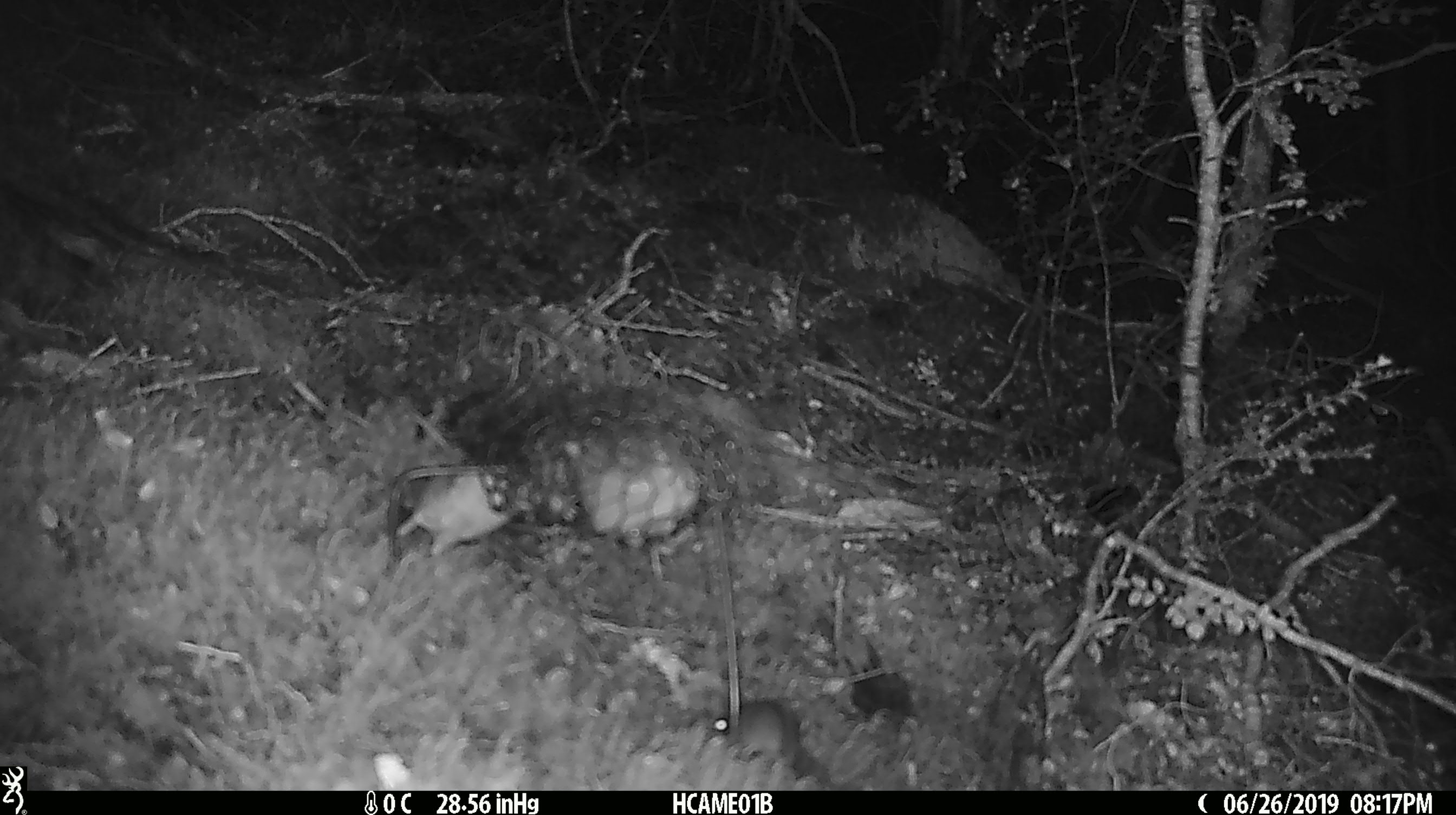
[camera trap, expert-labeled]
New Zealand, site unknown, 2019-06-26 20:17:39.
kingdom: Animalia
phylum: Chordata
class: Mammalia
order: Rodentia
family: Muridae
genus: Mus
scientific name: Mus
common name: mouse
Mouse (Mus).